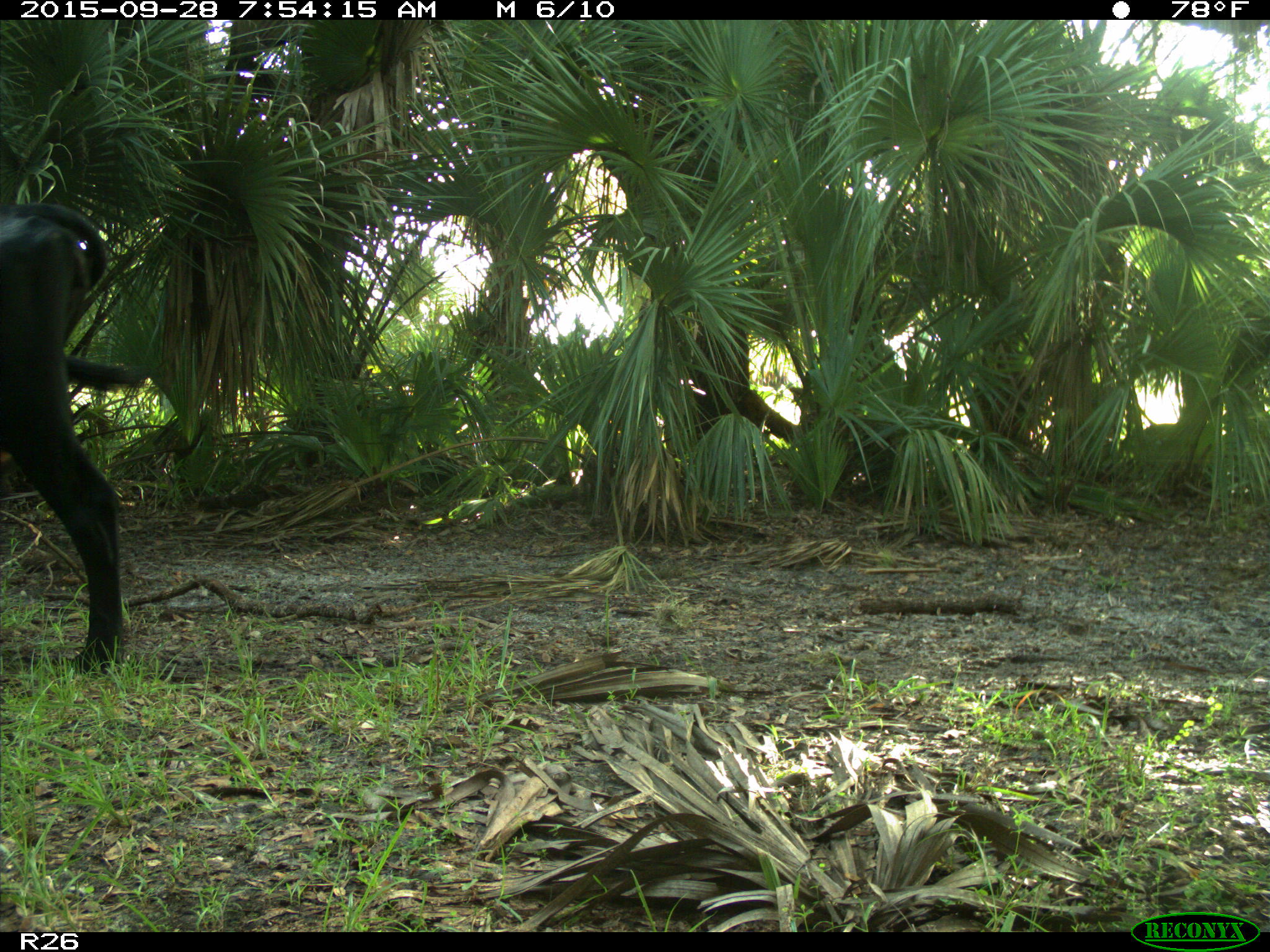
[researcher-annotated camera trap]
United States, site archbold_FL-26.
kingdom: Animalia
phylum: Chordata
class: Mammalia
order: Artiodactyla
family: Bovidae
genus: Bos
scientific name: Bos taurus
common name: domestic cow